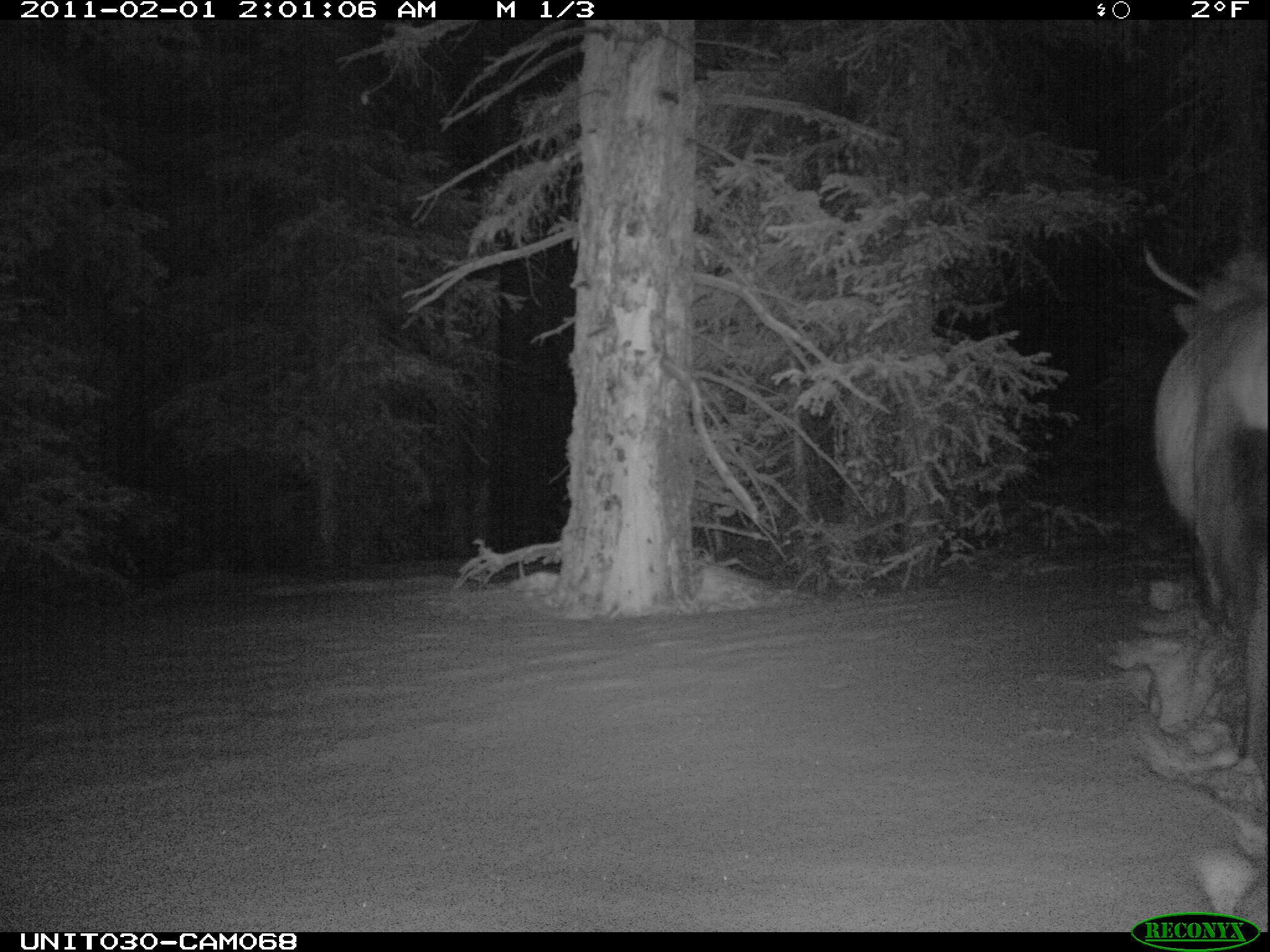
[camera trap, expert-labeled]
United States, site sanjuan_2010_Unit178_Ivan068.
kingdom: Animalia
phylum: Chordata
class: Mammalia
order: Artiodactyla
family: Cervidae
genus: Cervus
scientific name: Cervus elaphus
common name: red deer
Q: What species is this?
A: Cervus elaphus (red deer).